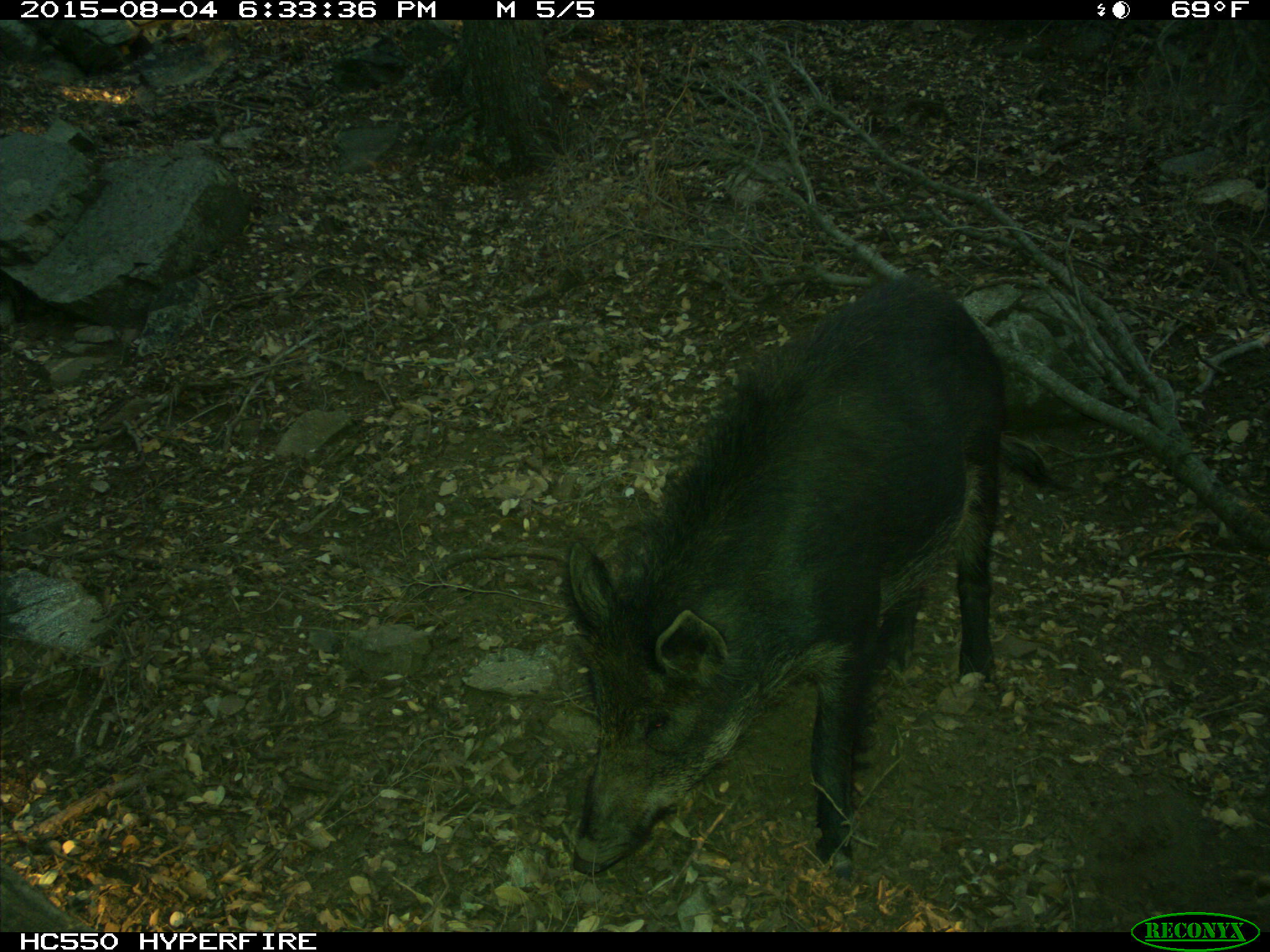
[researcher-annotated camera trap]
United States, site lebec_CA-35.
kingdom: Animalia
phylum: Chordata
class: Mammalia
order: Artiodactyla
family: Suidae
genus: Sus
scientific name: Sus scrofa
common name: wild boar